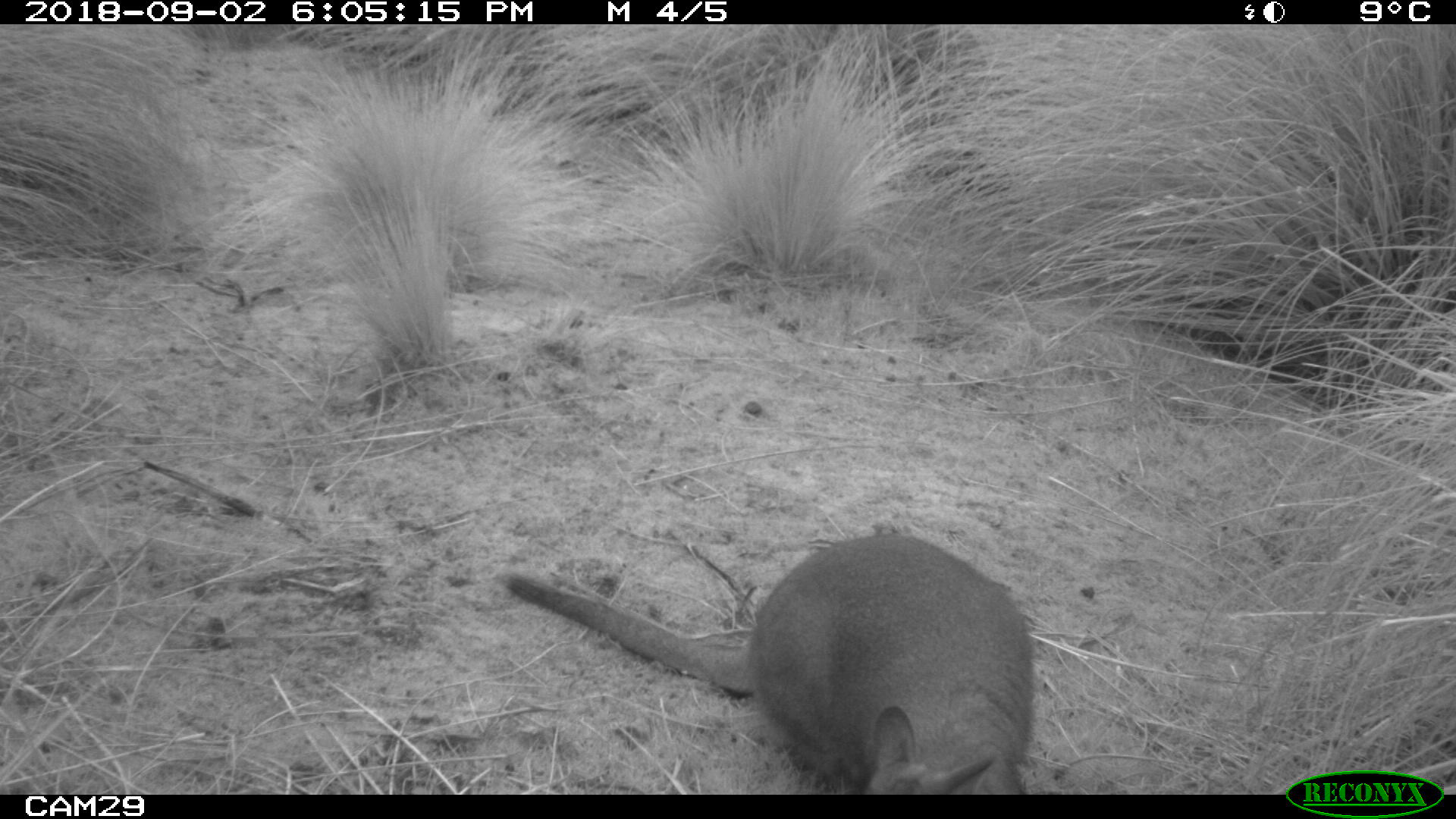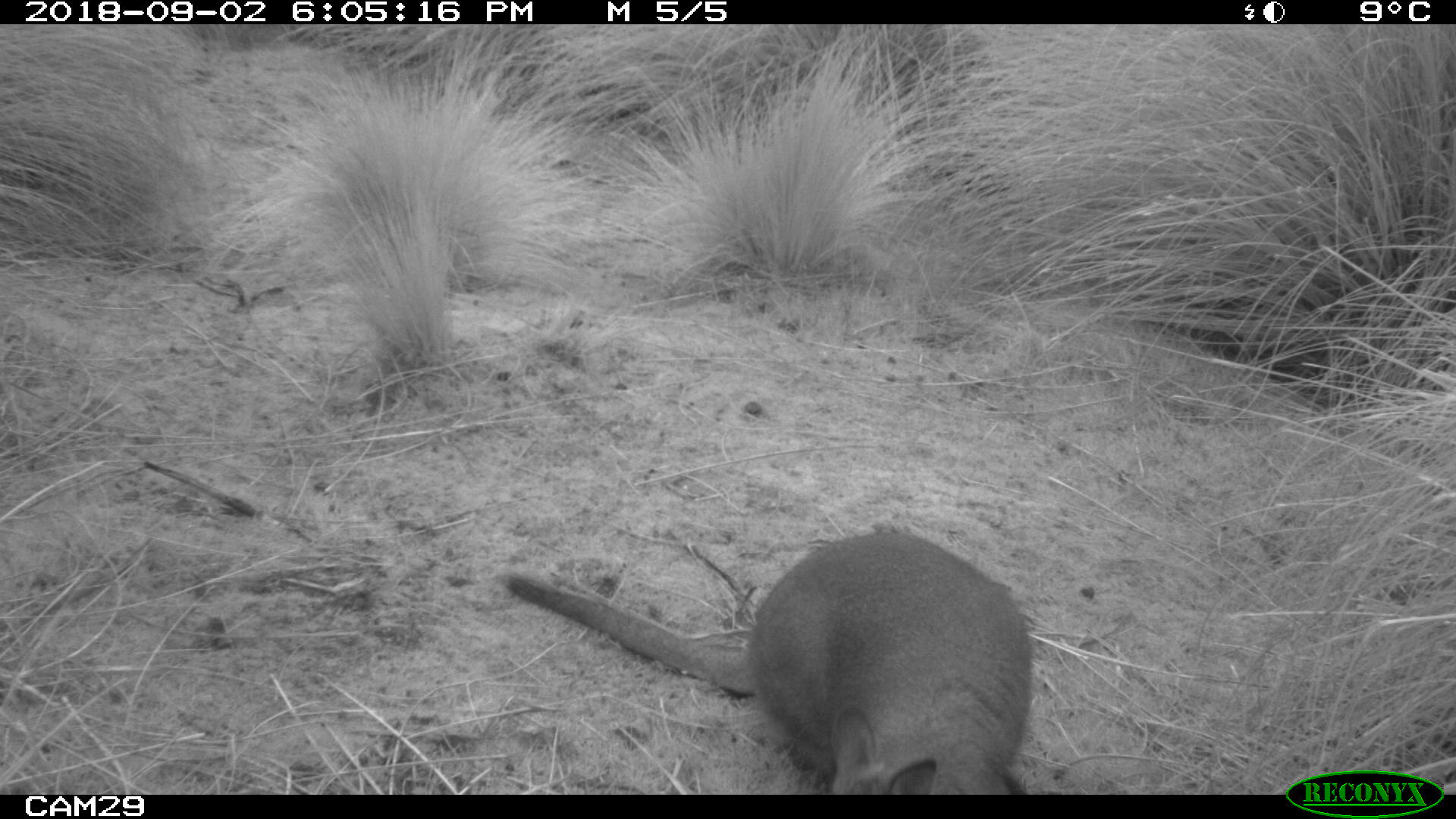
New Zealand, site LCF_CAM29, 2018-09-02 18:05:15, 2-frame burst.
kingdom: Animalia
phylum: Chordata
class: Mammalia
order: Diprotodontia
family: Macropodidae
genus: Notamacropus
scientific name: Notamacropus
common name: wallaby